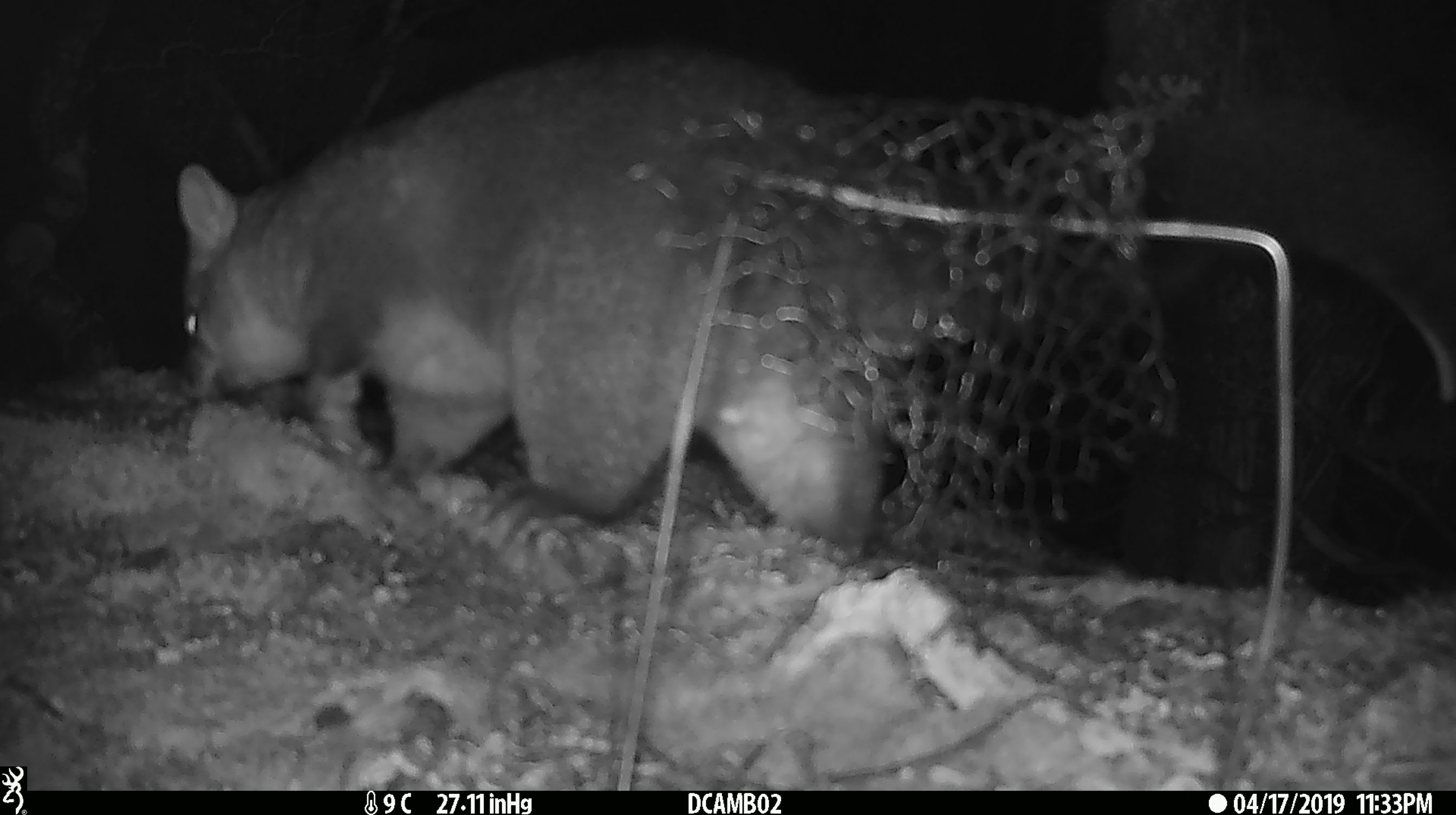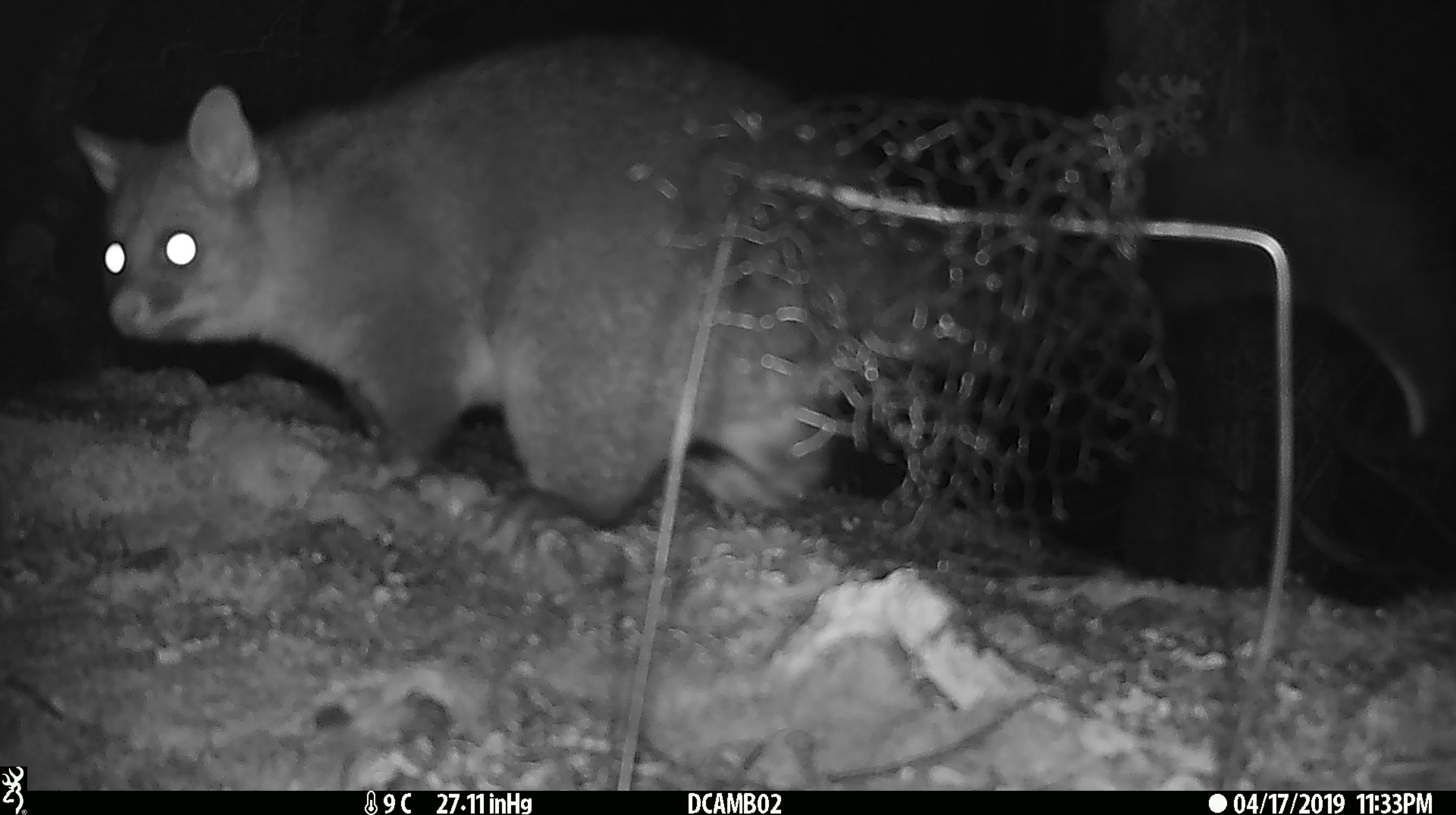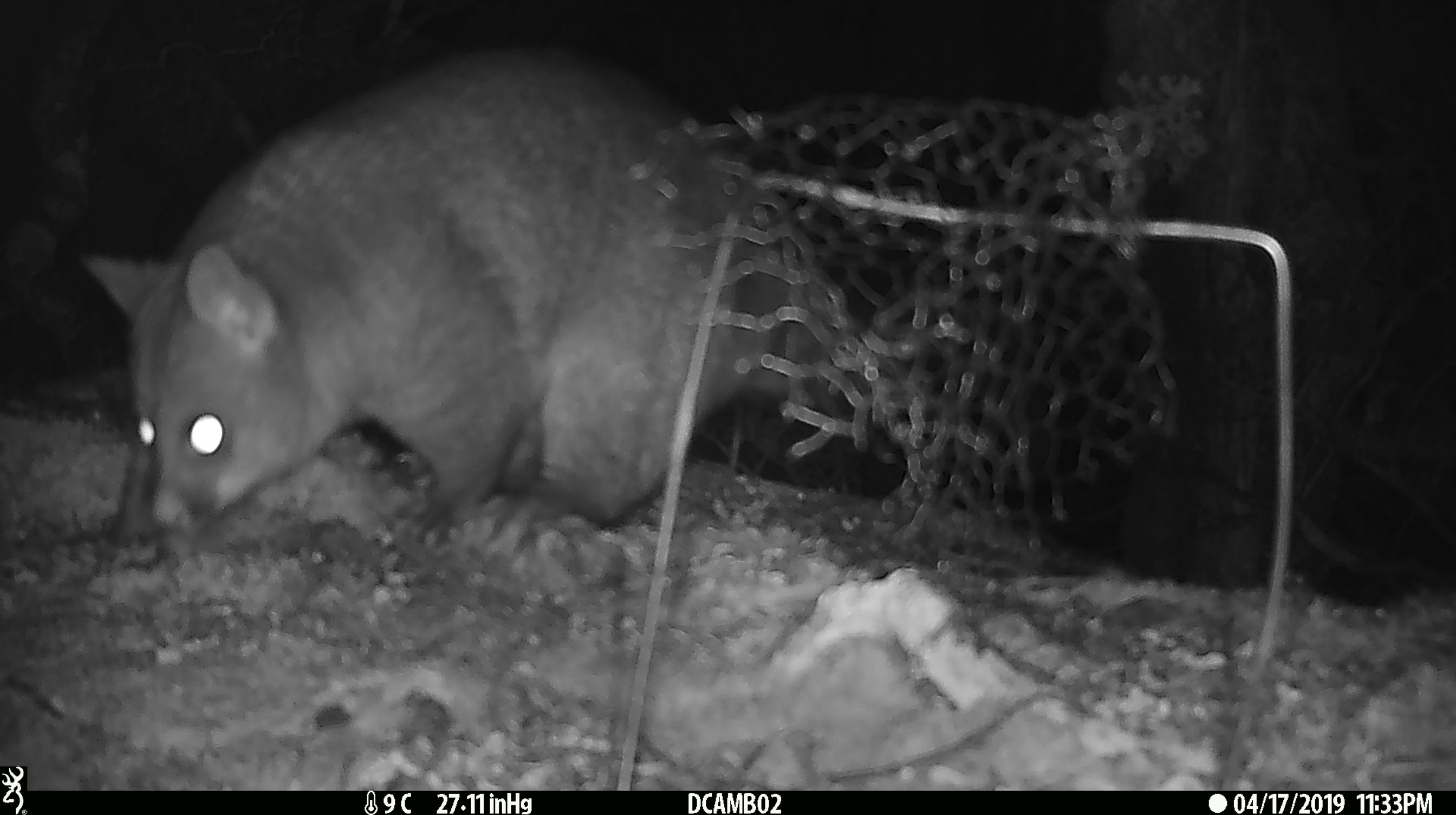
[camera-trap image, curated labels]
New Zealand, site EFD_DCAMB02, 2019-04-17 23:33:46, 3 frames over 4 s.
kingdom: Animalia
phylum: Chordata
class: Mammalia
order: Diprotodontia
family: Phalangeridae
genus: Trichosurus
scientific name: Trichosurus vulpecula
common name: common brushtail possum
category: possum